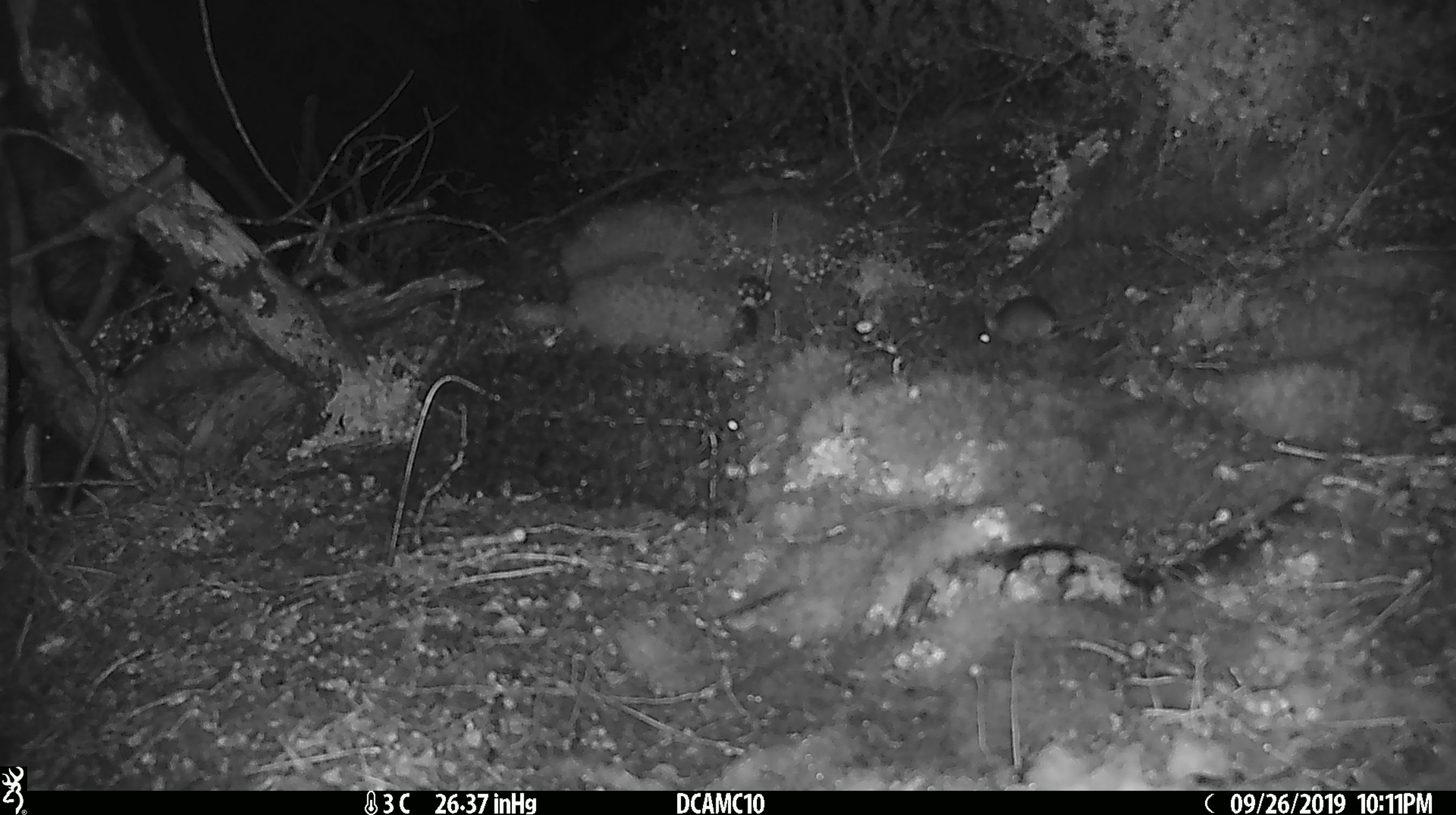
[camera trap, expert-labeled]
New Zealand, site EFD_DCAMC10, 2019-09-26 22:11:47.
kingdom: Animalia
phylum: Chordata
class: Mammalia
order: Rodentia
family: Muridae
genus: Mus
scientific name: Mus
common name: mouse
Mouse (Mus).